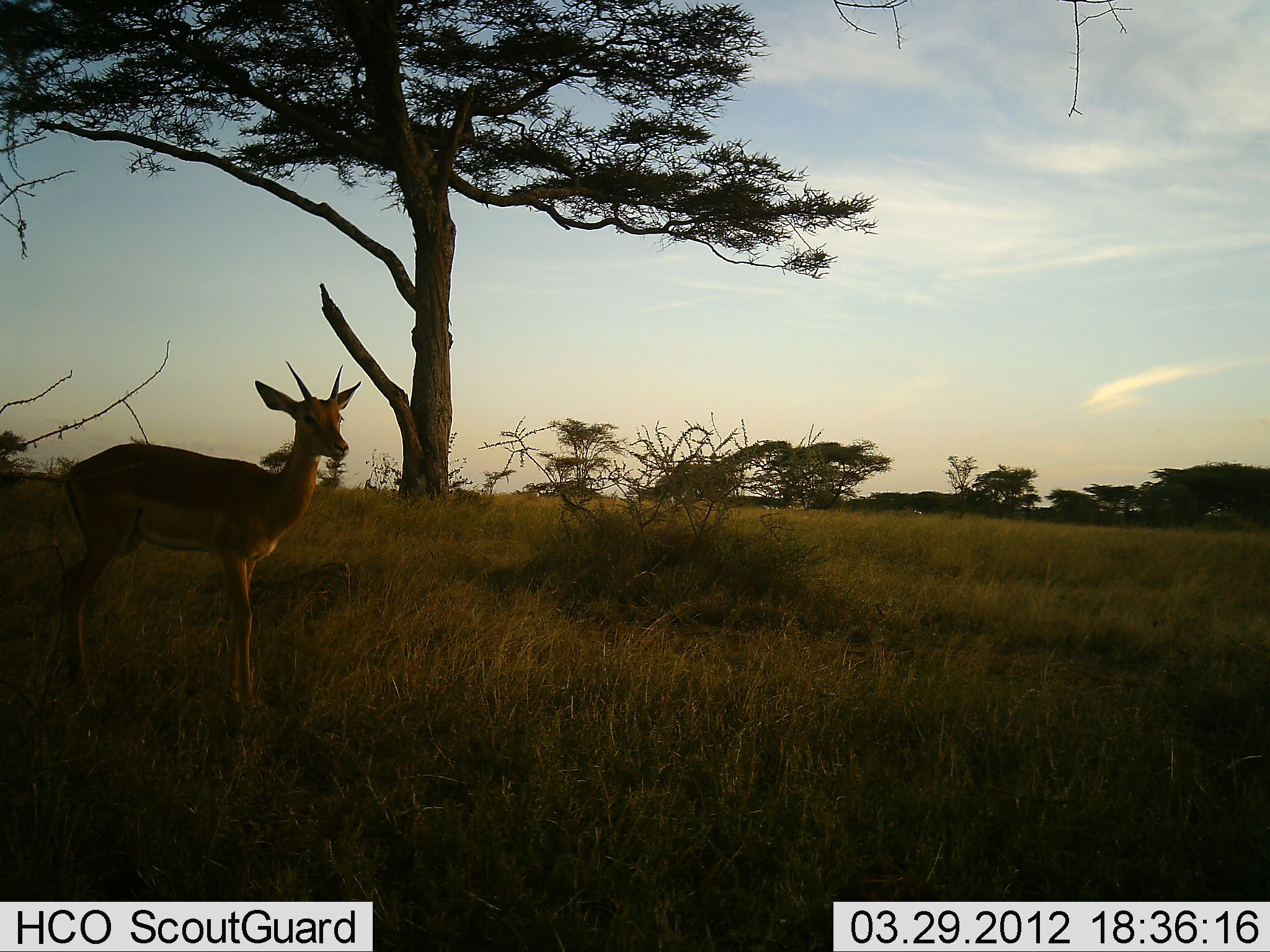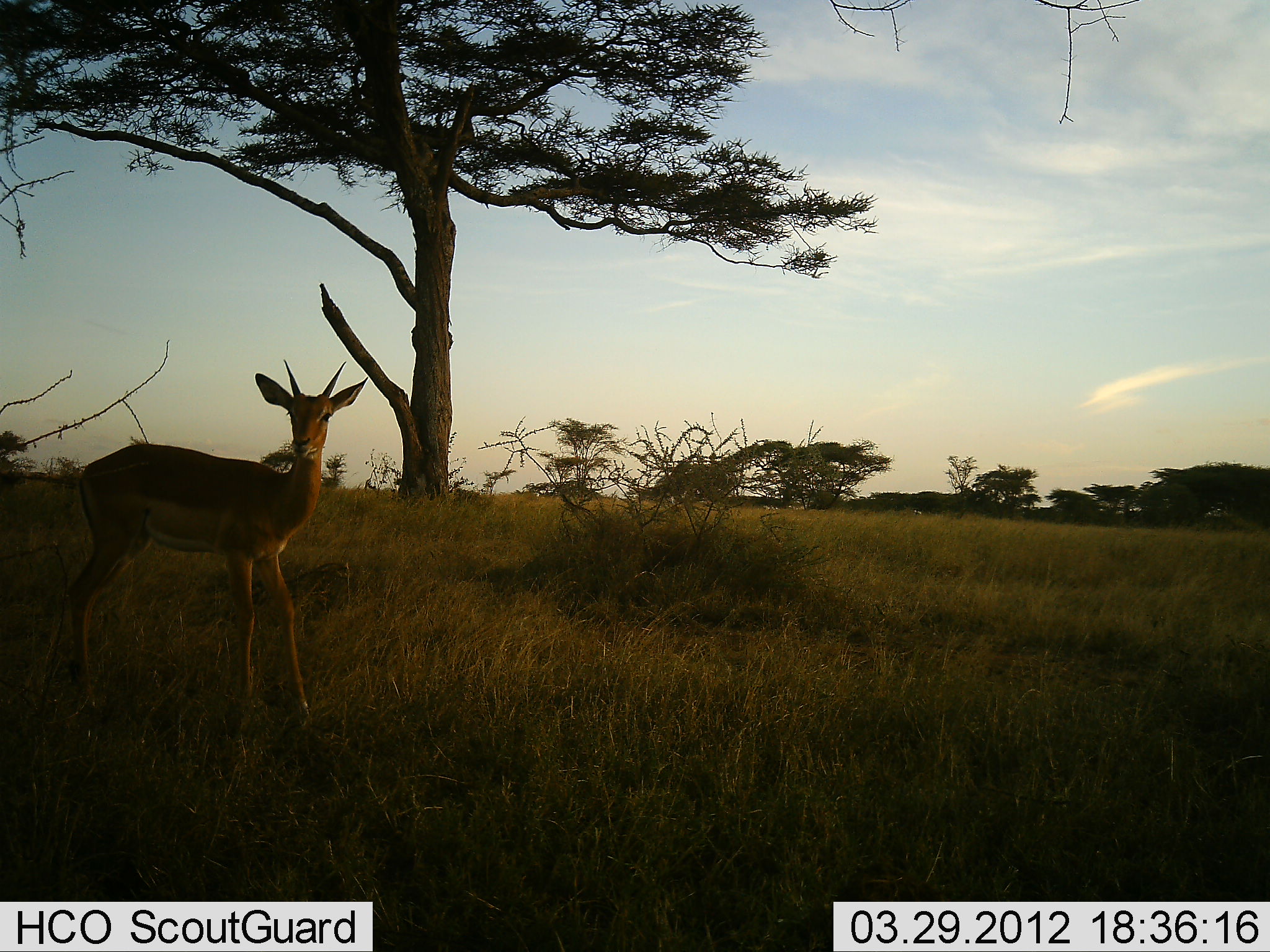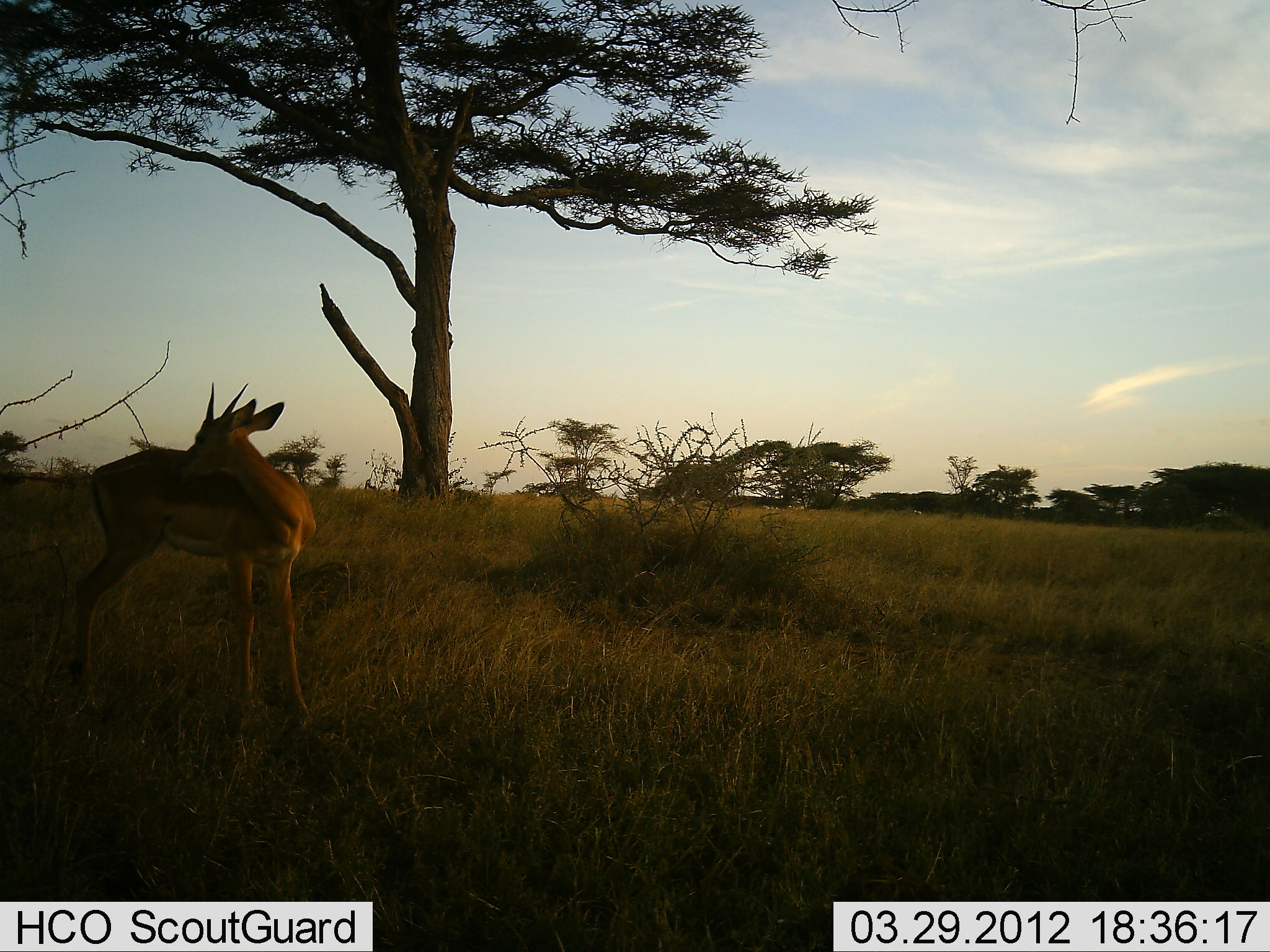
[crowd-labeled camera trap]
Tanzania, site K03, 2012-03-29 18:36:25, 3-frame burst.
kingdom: Animalia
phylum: Chordata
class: Mammalia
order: Artiodactyla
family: Bovidae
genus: Aepyceros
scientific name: Aepyceros melampus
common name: impala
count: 1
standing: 100%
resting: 0%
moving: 0%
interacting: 0%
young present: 20%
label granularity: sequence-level